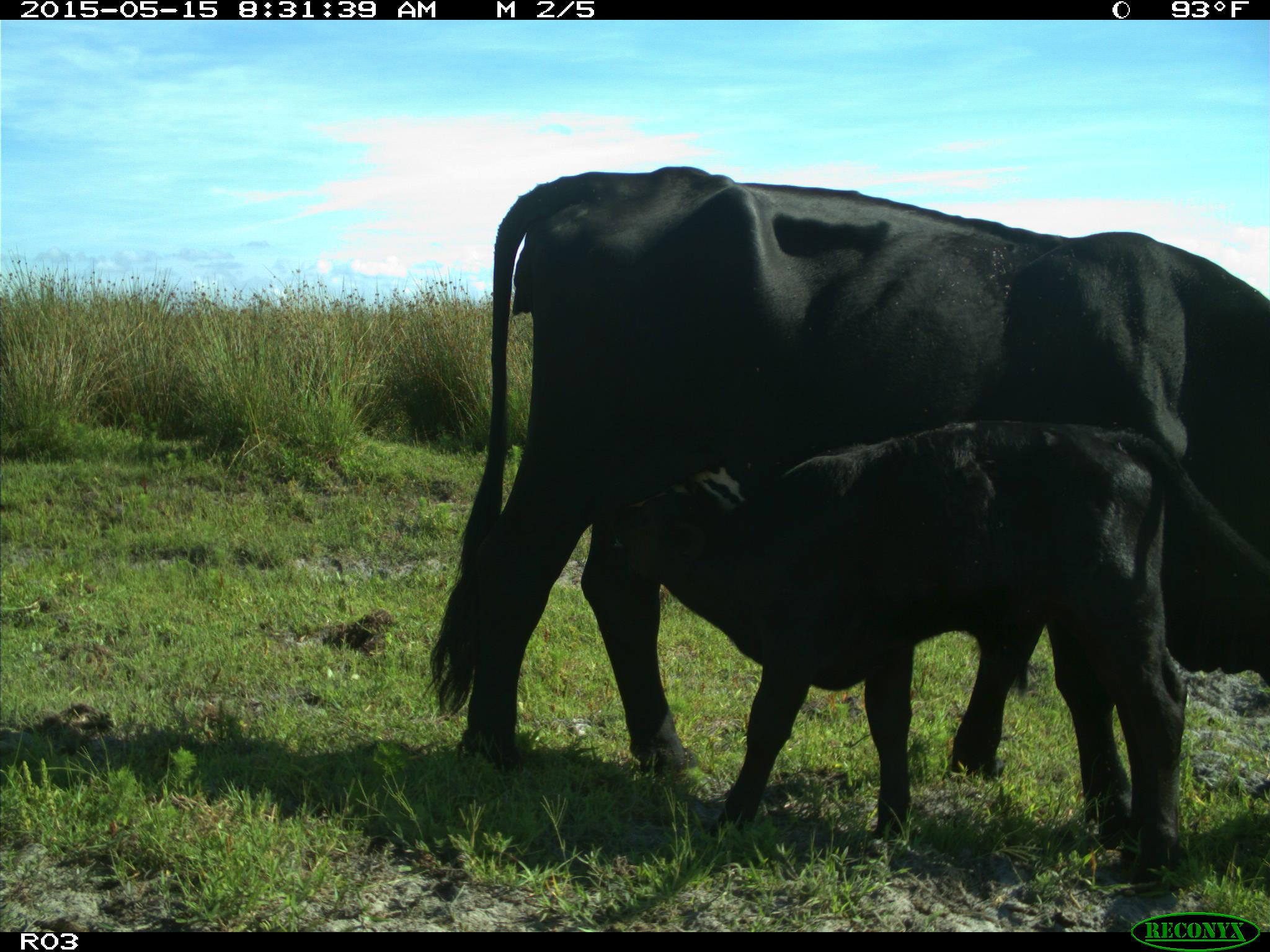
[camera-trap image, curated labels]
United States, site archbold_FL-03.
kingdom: Animalia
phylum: Chordata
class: Mammalia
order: Artiodactyla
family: Bovidae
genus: Bos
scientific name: Bos taurus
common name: domestic cow